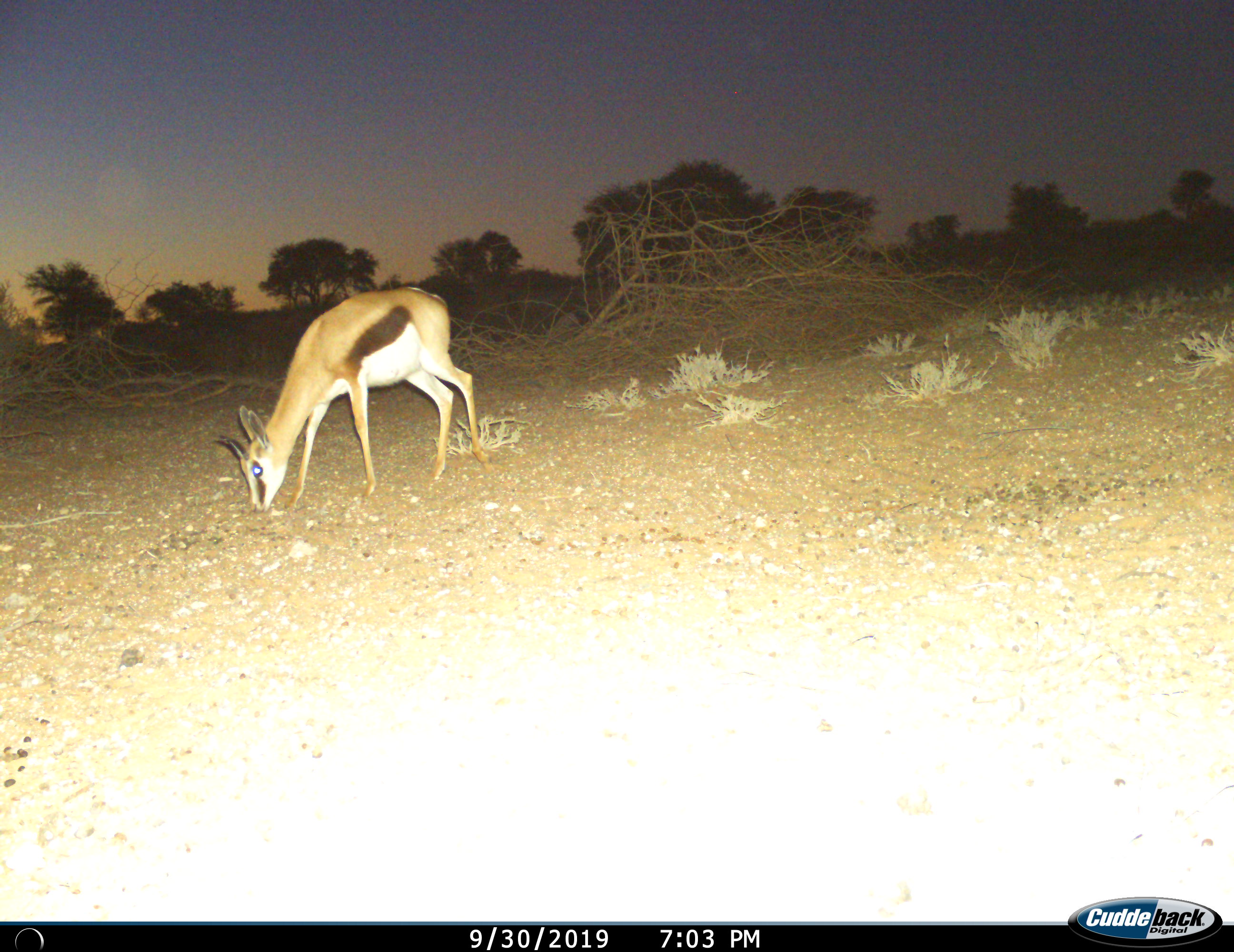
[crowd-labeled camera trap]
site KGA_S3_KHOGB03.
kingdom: Animalia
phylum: Chordata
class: Mammalia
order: Artiodactyla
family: Bovidae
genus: Antidorcas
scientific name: Antidorcas marsupialis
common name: springbok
Springbok (Antidorcas marsupialis), count 1. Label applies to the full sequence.